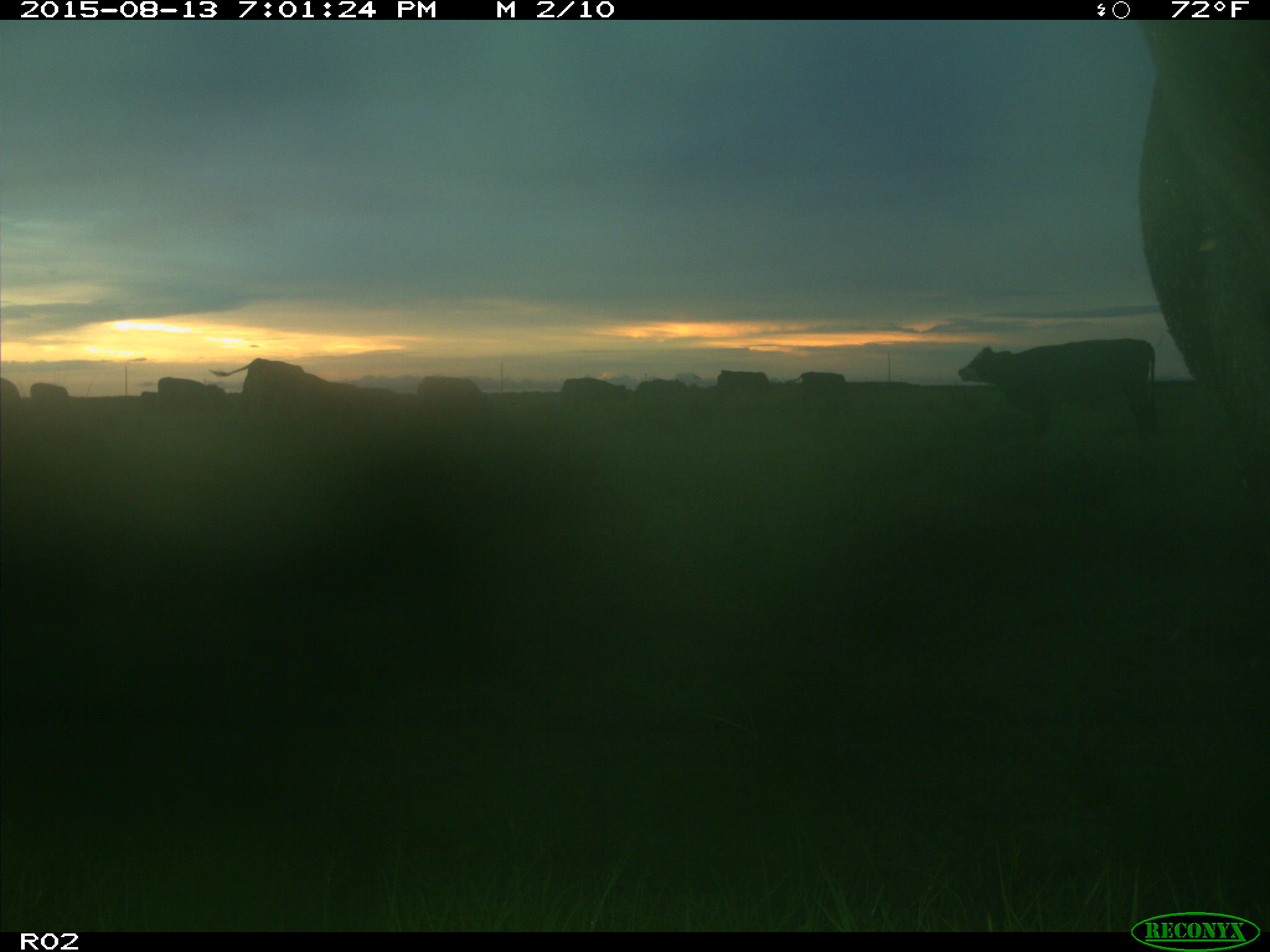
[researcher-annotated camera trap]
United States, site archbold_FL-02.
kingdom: Animalia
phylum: Chordata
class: Mammalia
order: Artiodactyla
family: Bovidae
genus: Bos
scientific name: Bos taurus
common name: domestic cow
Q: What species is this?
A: Bos taurus (domestic cow).